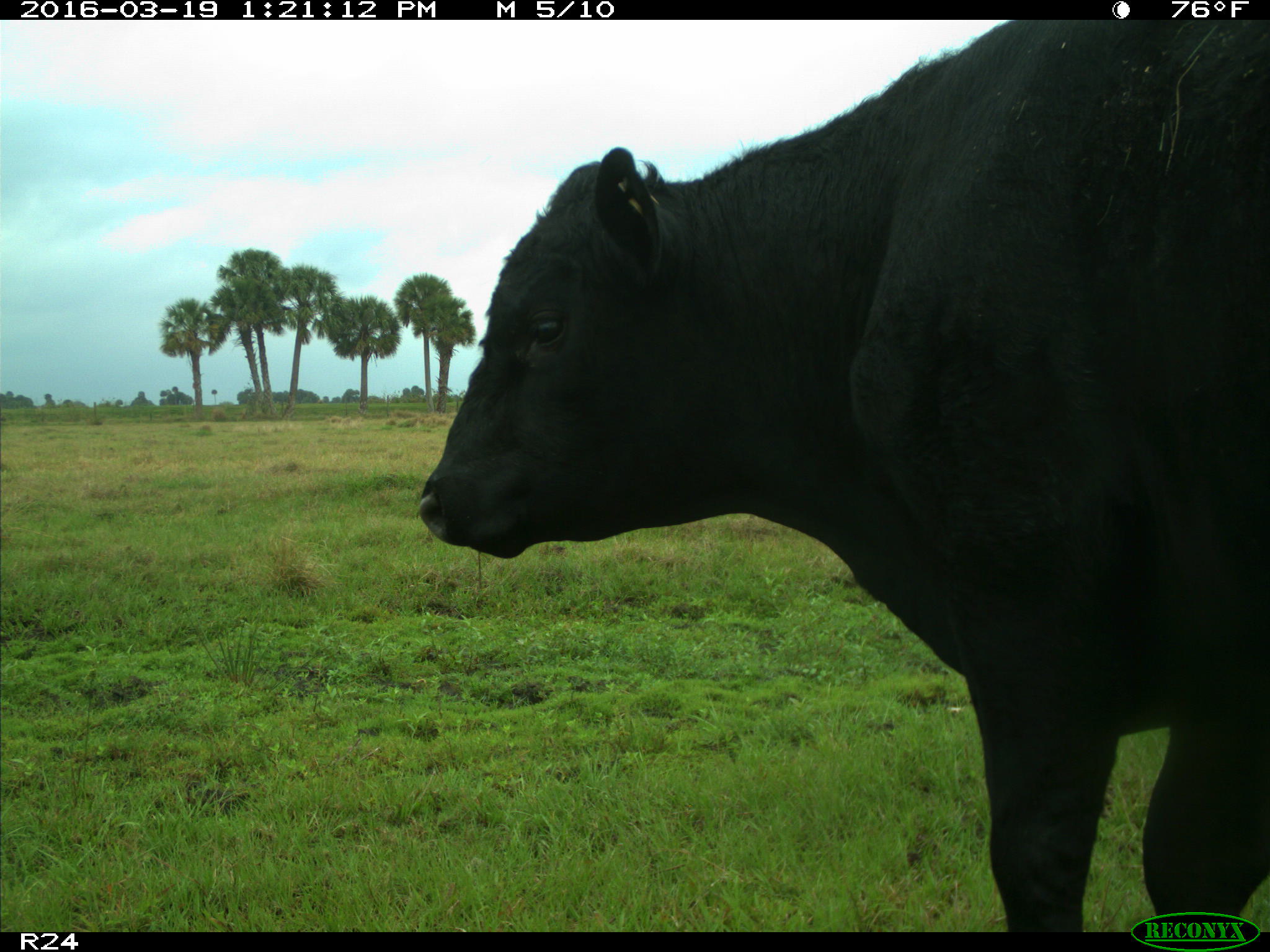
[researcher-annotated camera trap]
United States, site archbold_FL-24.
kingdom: Animalia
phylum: Chordata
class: Mammalia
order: Artiodactyla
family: Bovidae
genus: Bos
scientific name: Bos taurus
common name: domestic cow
Bos taurus (domestic cow).